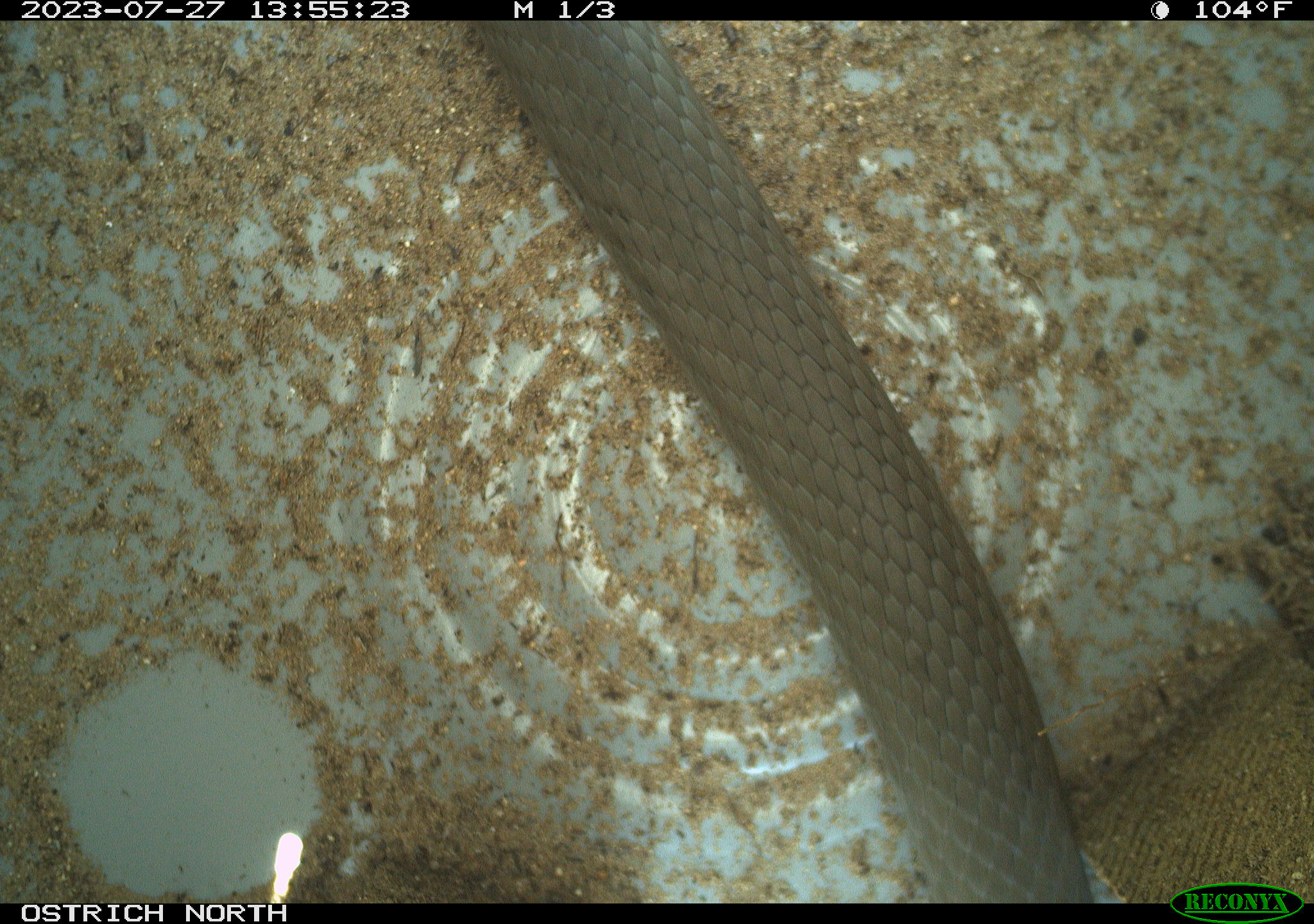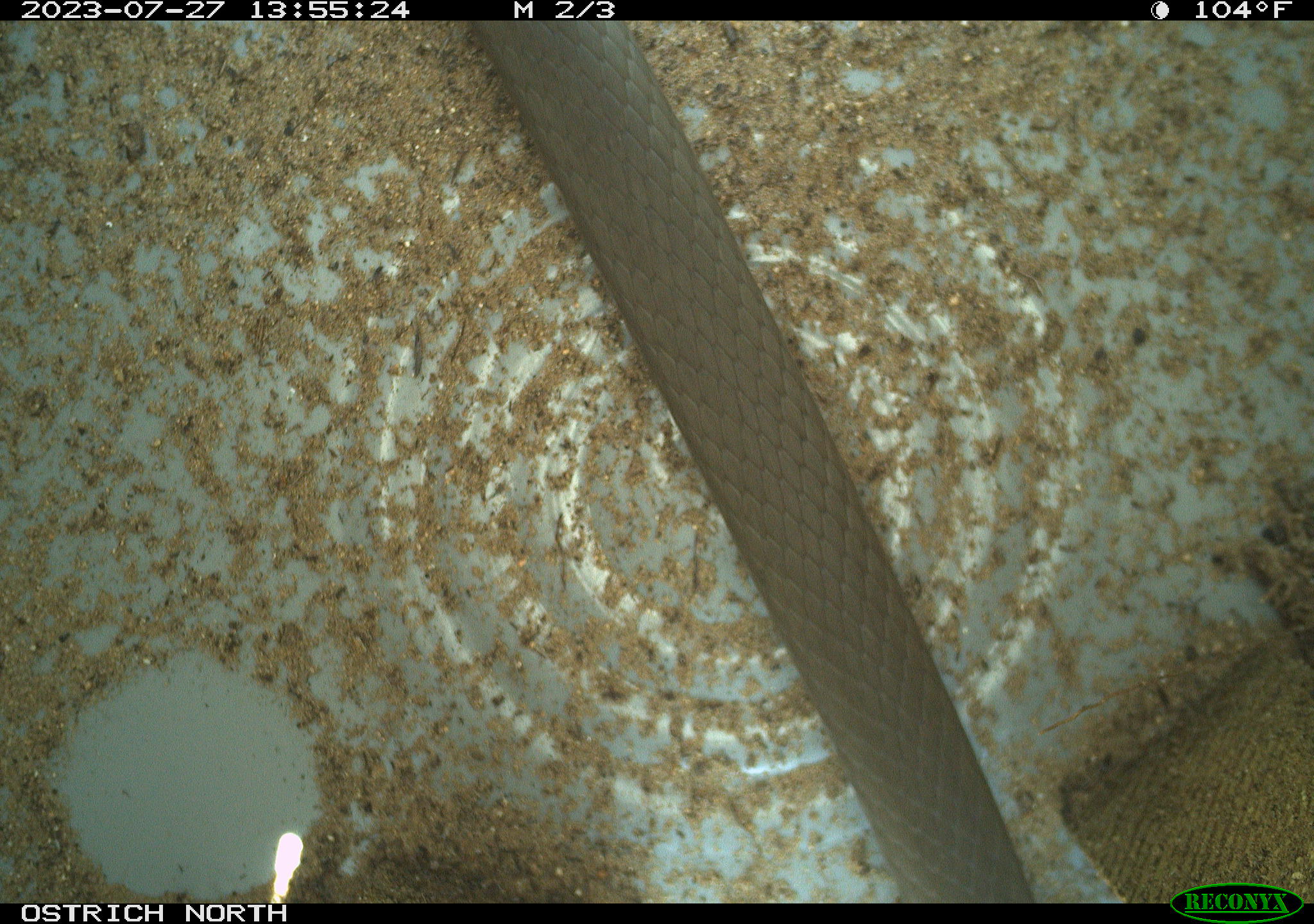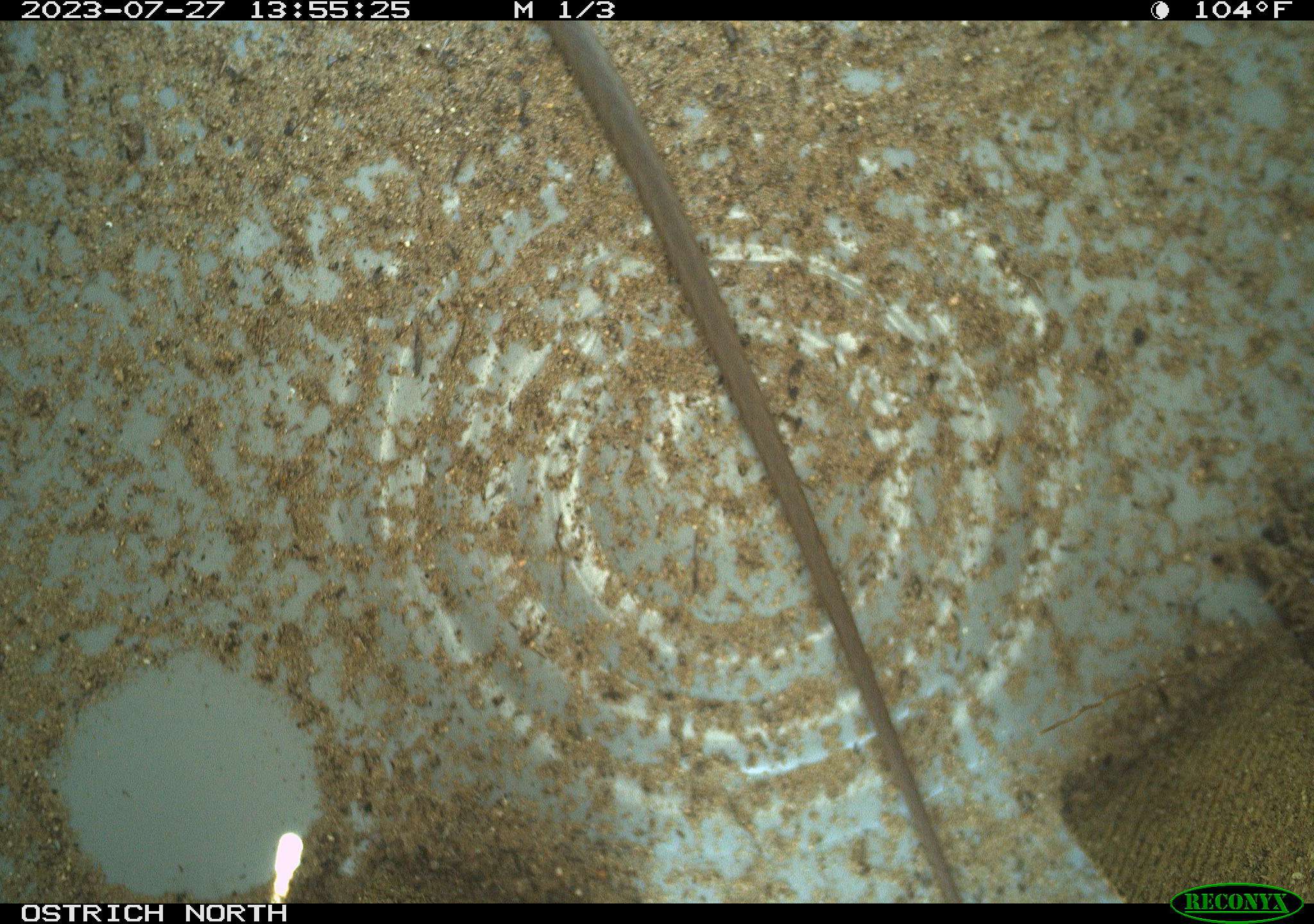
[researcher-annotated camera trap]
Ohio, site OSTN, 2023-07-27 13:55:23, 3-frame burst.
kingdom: Animalia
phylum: Chordata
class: Reptilia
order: Squamata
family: Colubridae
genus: Coluber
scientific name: Coluber constrictor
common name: eastern racer snake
Eastern racer snake (Coluber constrictor).